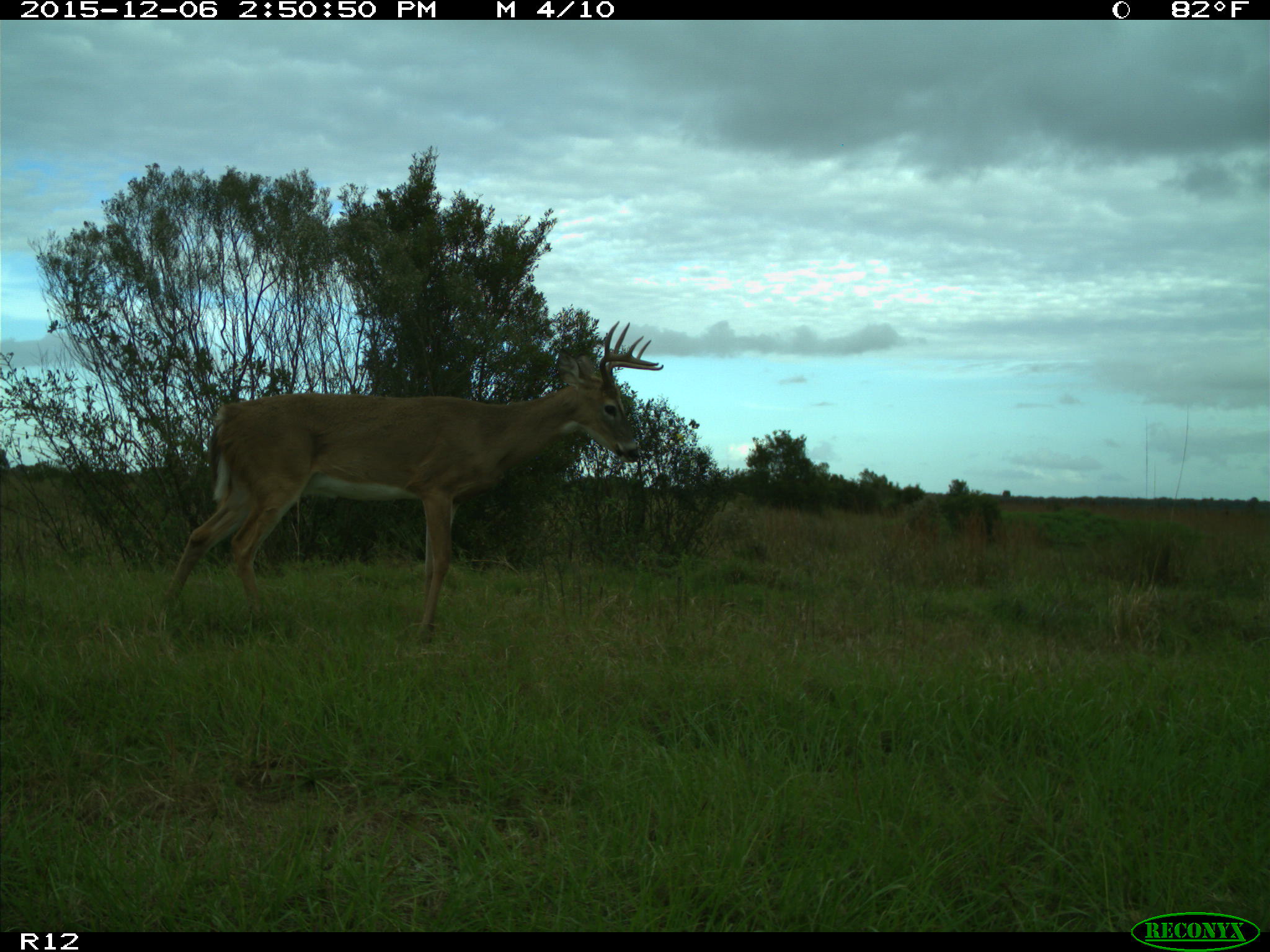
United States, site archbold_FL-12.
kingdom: Animalia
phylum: Chordata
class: Mammalia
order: Artiodactyla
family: Cervidae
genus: Odocoileus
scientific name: Odocoileus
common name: deer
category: unidentified deer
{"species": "unidentified deer (deer) (Odocoileus)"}